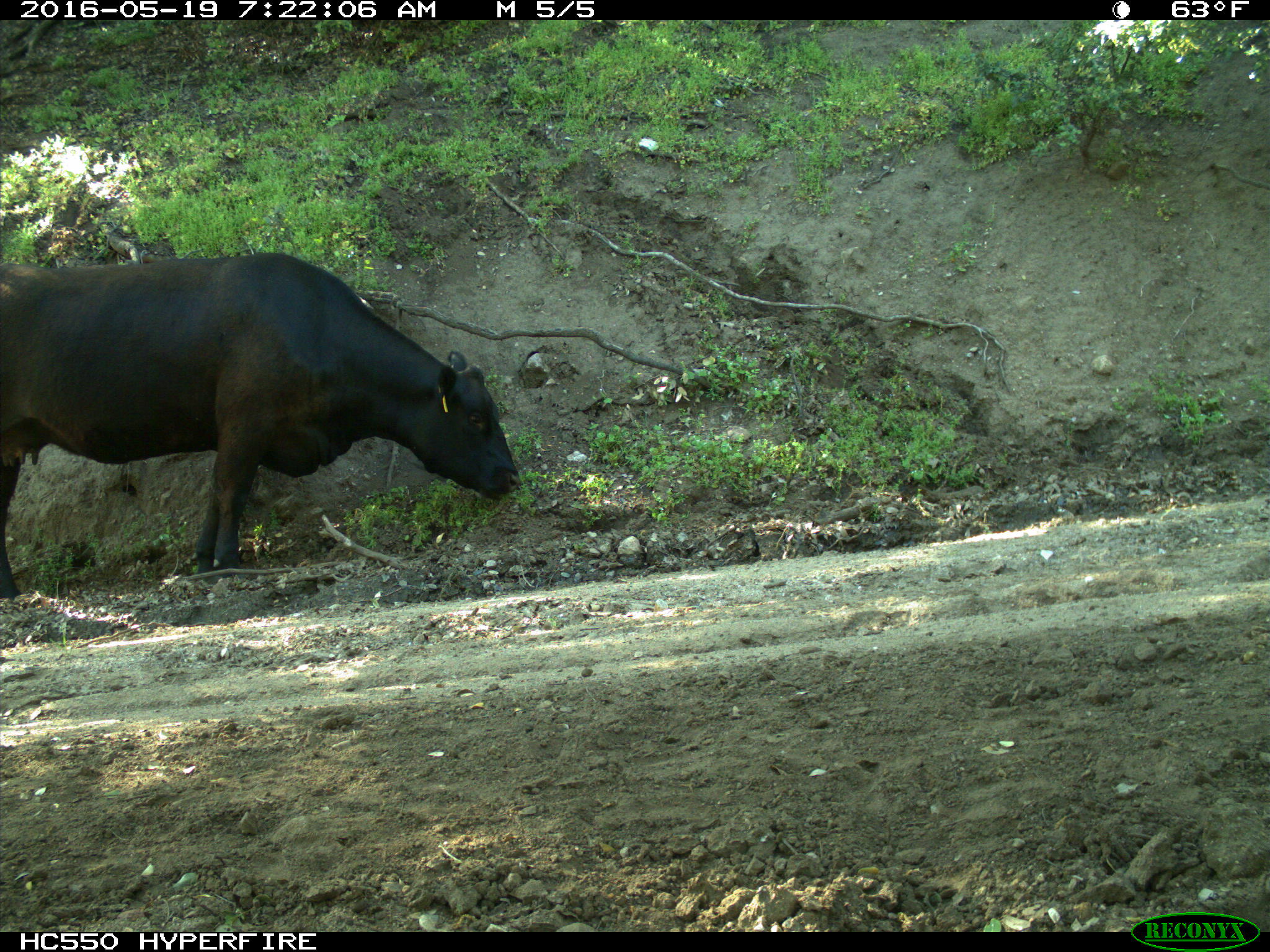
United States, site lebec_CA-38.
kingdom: Animalia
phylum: Chordata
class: Mammalia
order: Artiodactyla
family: Bovidae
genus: Bos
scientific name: Bos taurus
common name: domestic cow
Bos taurus (domestic cow).